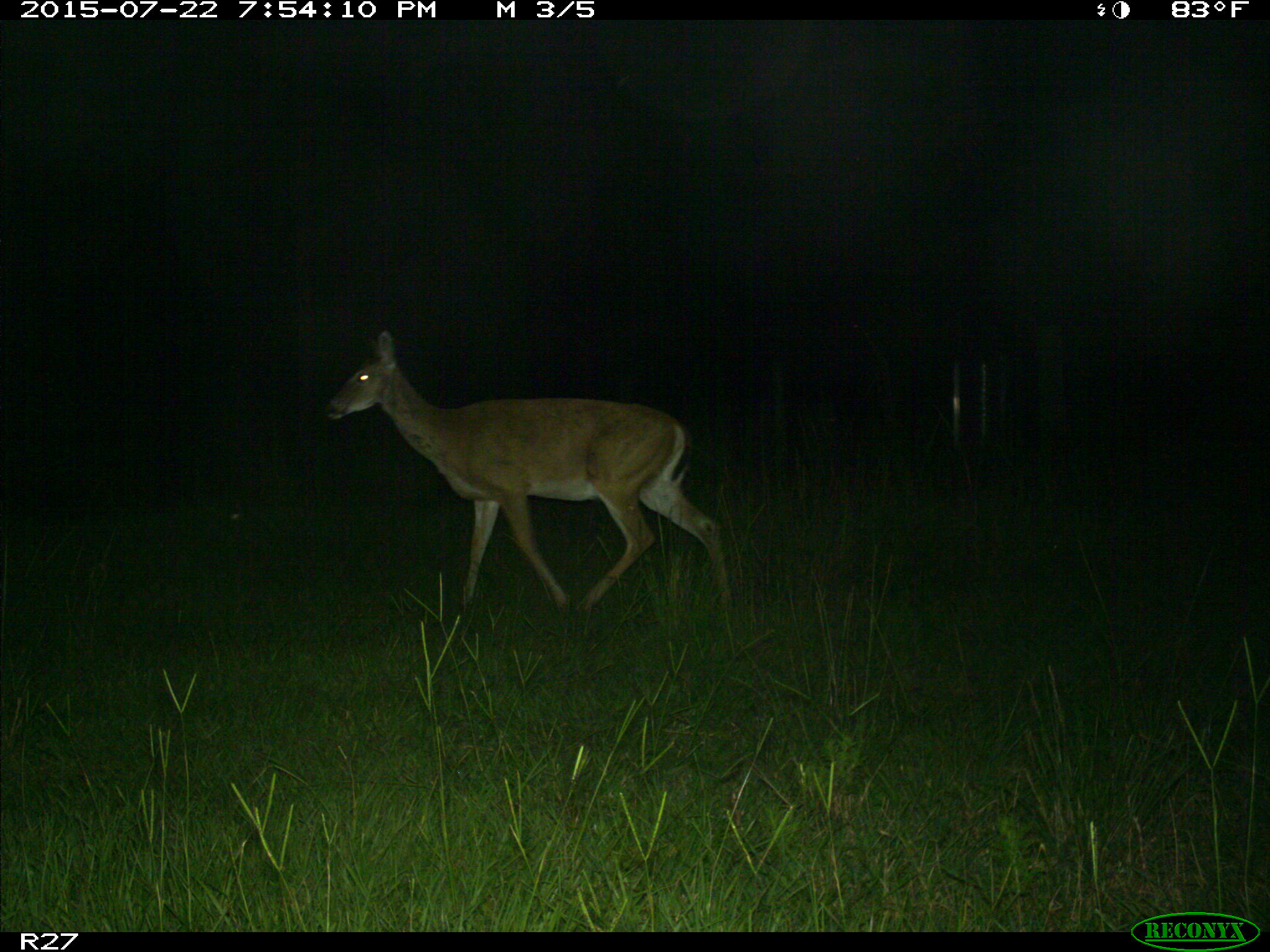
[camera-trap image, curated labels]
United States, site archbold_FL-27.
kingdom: Animalia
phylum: Chordata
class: Mammalia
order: Artiodactyla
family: Cervidae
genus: Odocoileus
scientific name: Odocoileus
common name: deer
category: unidentified deer